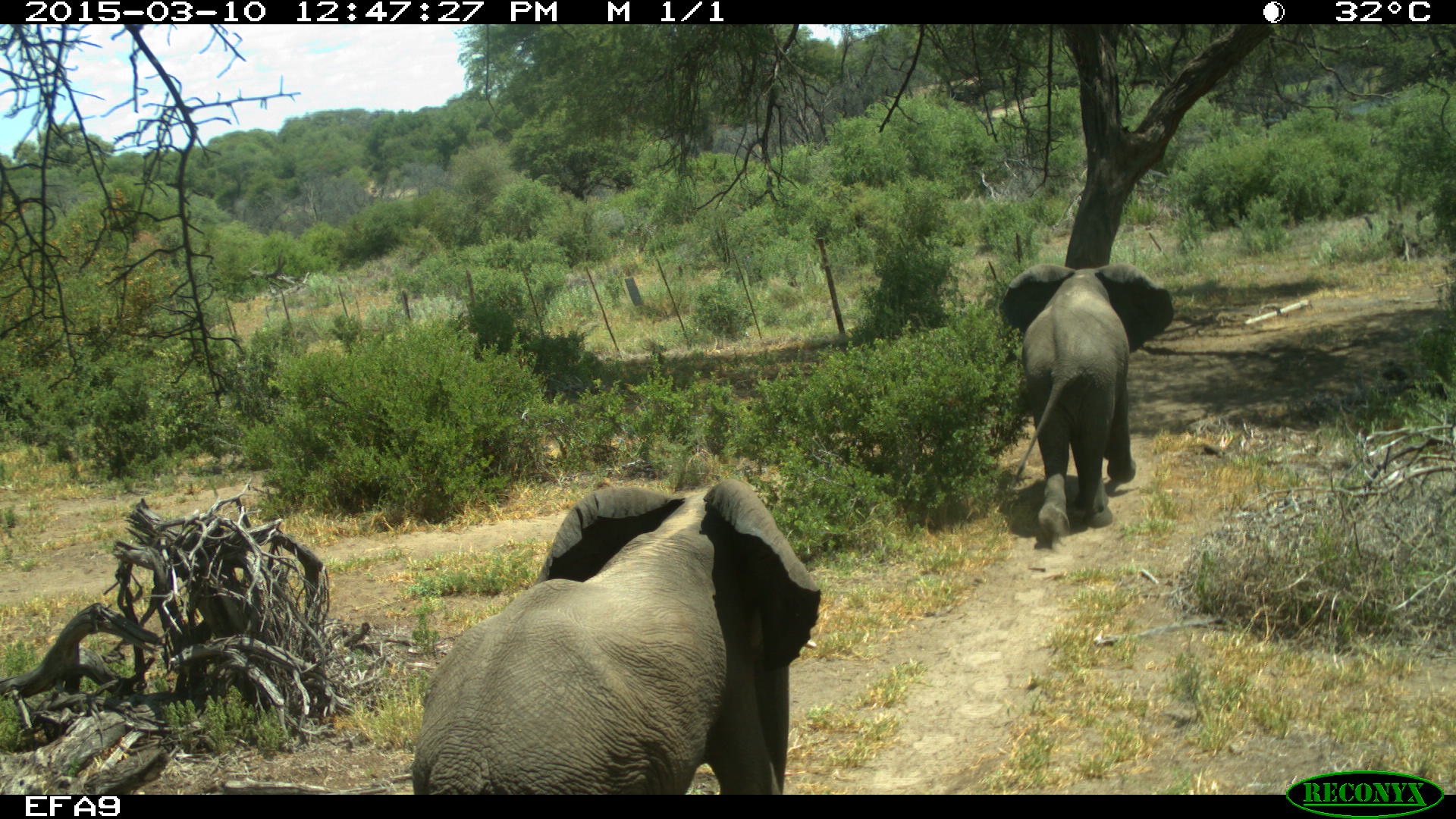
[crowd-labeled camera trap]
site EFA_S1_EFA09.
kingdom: Animalia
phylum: Chordata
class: Mammalia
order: Proboscidea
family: Elephantidae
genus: Loxodonta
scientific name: Loxodonta africana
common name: african bush elephant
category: elephant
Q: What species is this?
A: Elephant (african bush elephant) (Loxodonta africana).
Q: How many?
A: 2.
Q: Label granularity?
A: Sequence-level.